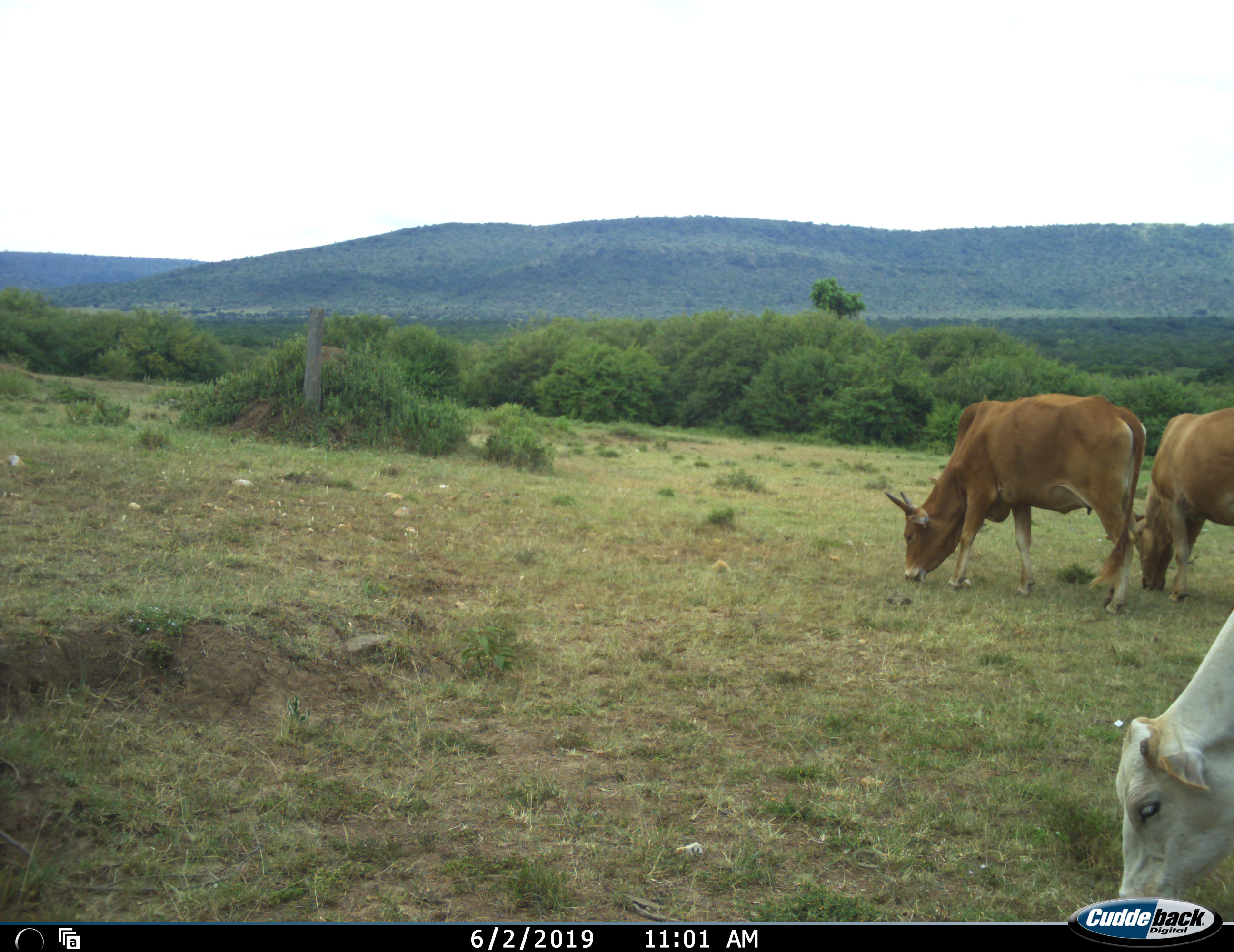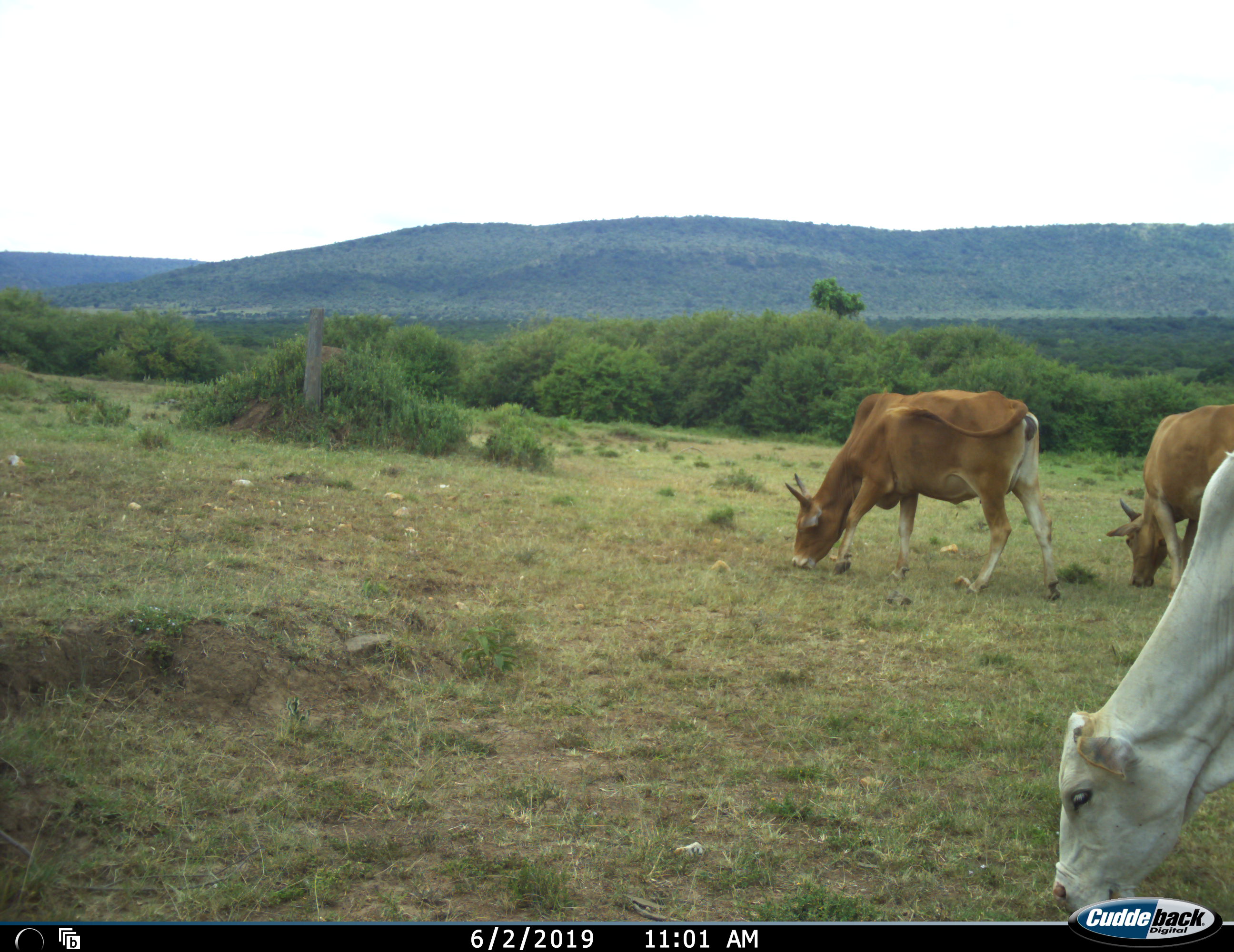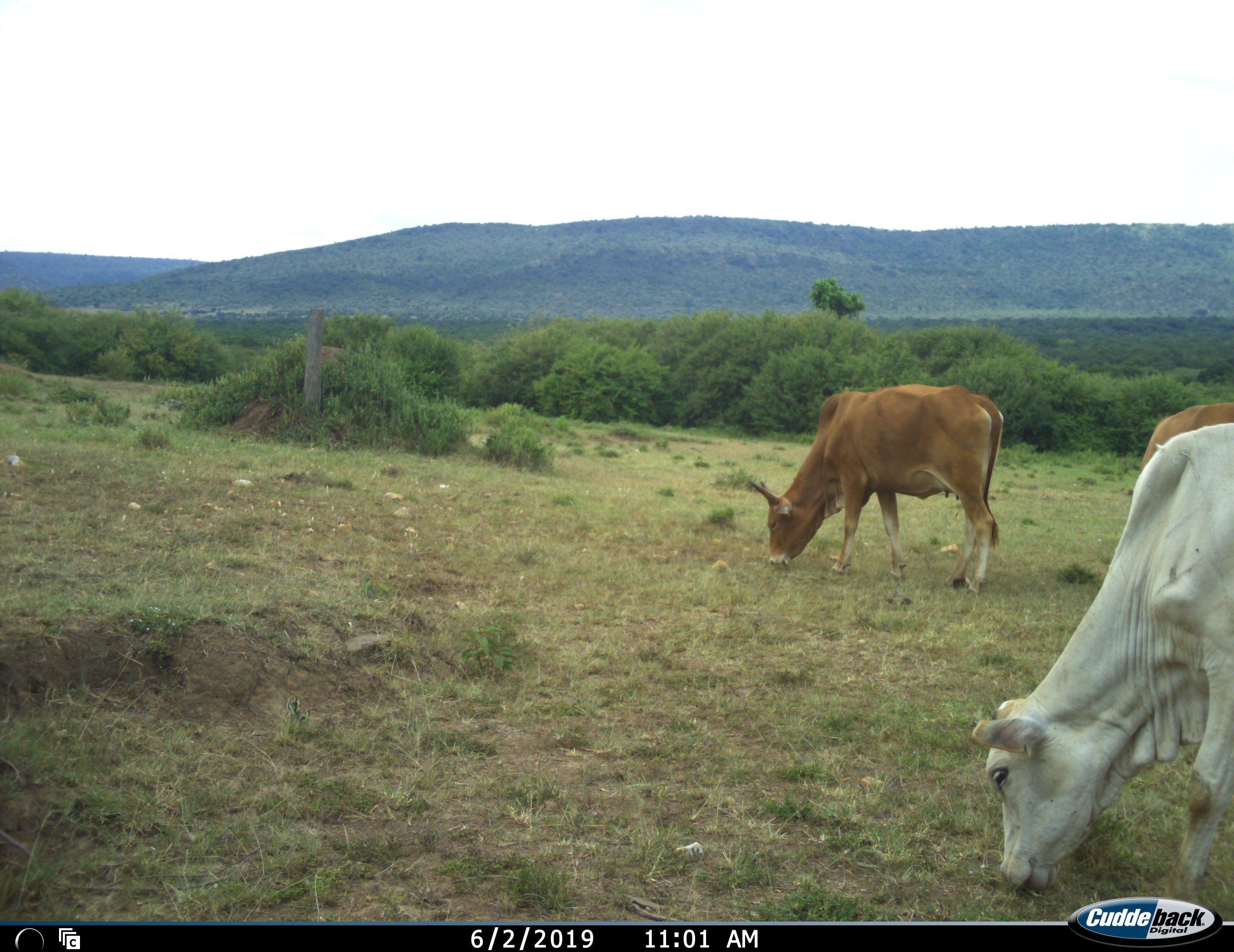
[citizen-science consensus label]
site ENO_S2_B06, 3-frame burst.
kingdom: Animalia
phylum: Chordata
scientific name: Vertebrata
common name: domestic animal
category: domesticanimal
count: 3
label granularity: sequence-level